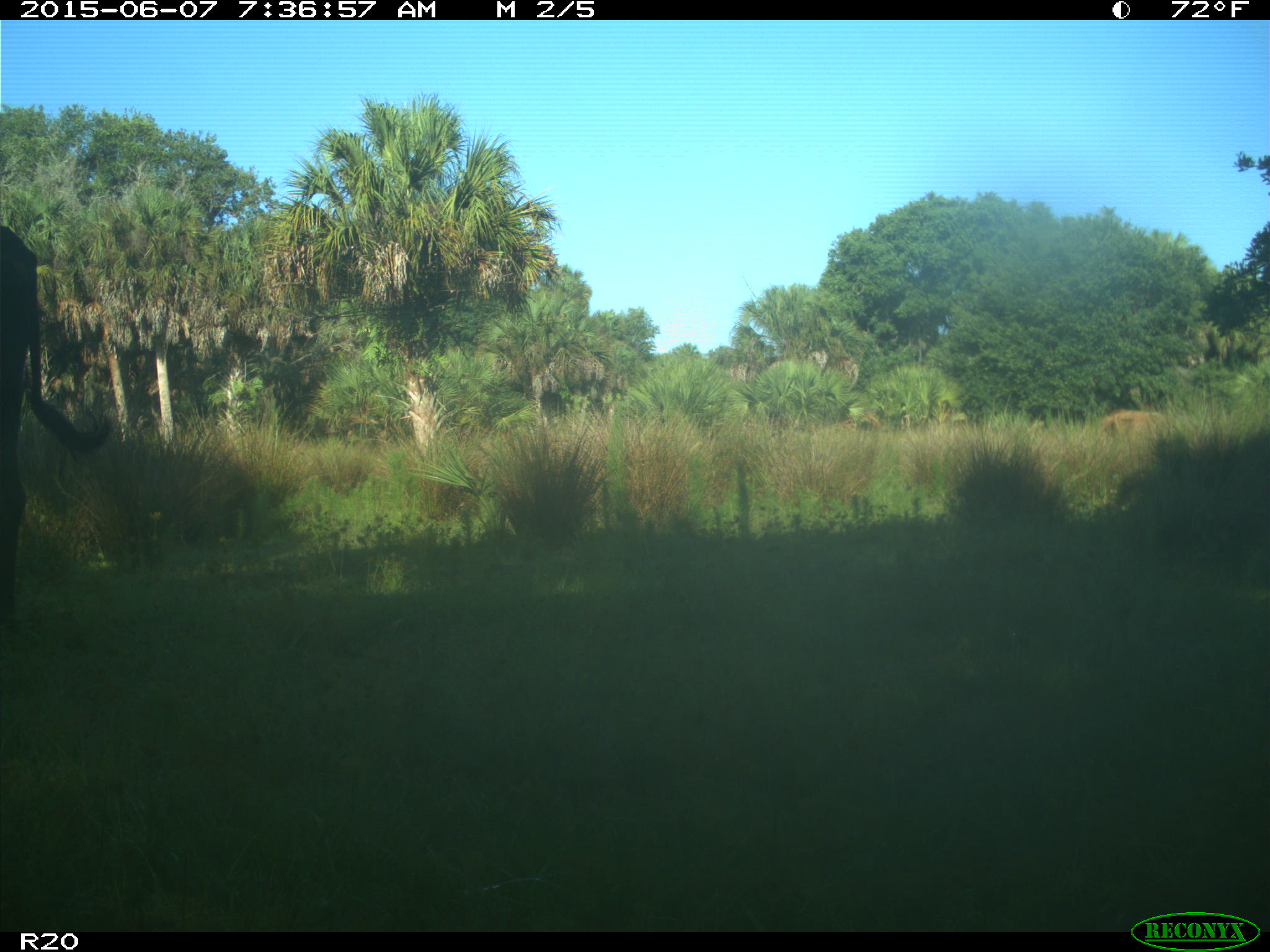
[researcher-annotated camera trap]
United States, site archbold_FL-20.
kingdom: Animalia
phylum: Chordata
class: Mammalia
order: Artiodactyla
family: Bovidae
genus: Bos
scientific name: Bos taurus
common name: domestic cow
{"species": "Bos taurus (domestic cow)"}